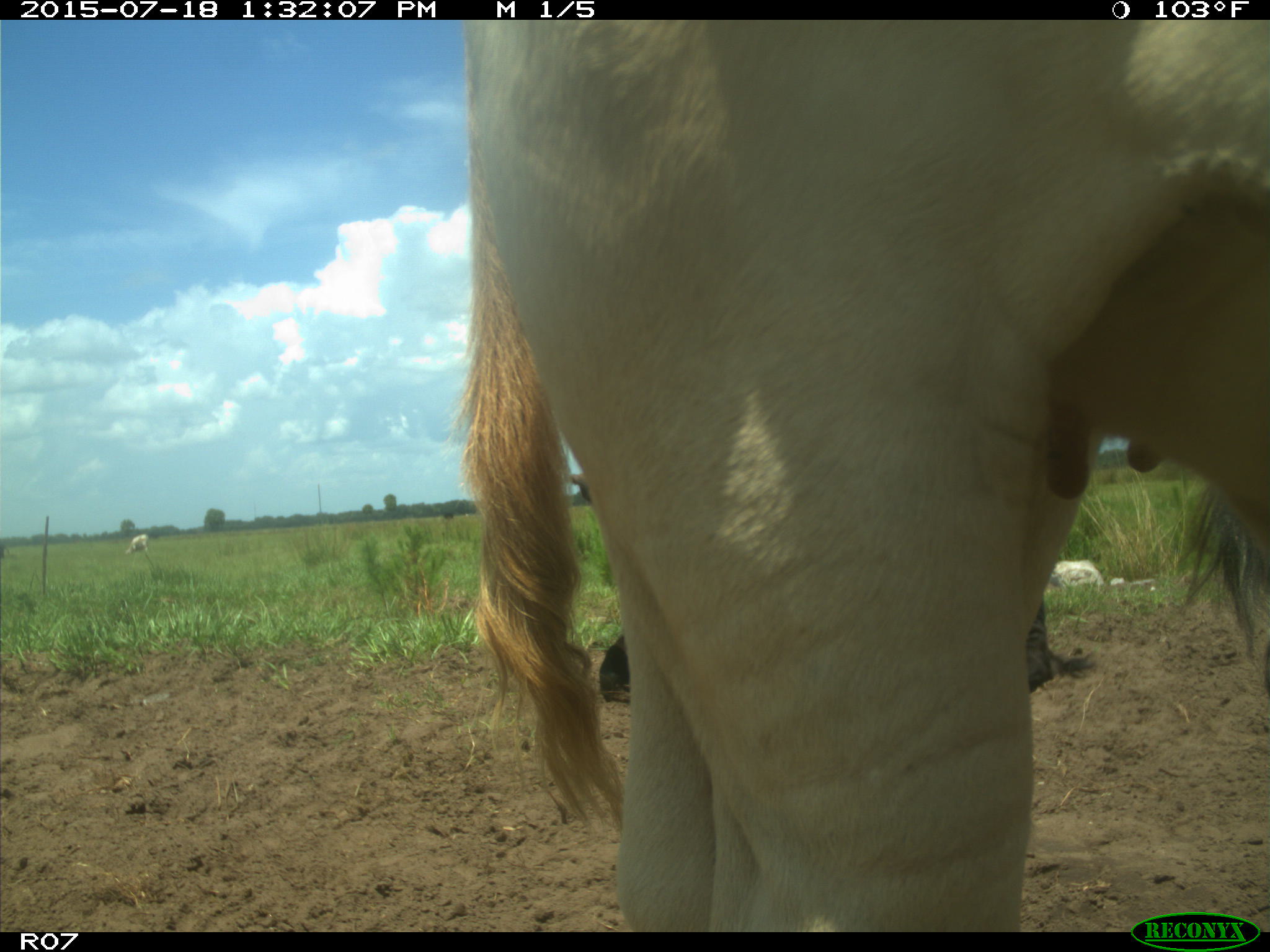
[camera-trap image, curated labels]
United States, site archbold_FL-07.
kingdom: Animalia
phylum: Chordata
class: Mammalia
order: Artiodactyla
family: Bovidae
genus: Bos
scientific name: Bos taurus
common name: domestic cow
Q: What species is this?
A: Bos taurus (domestic cow).